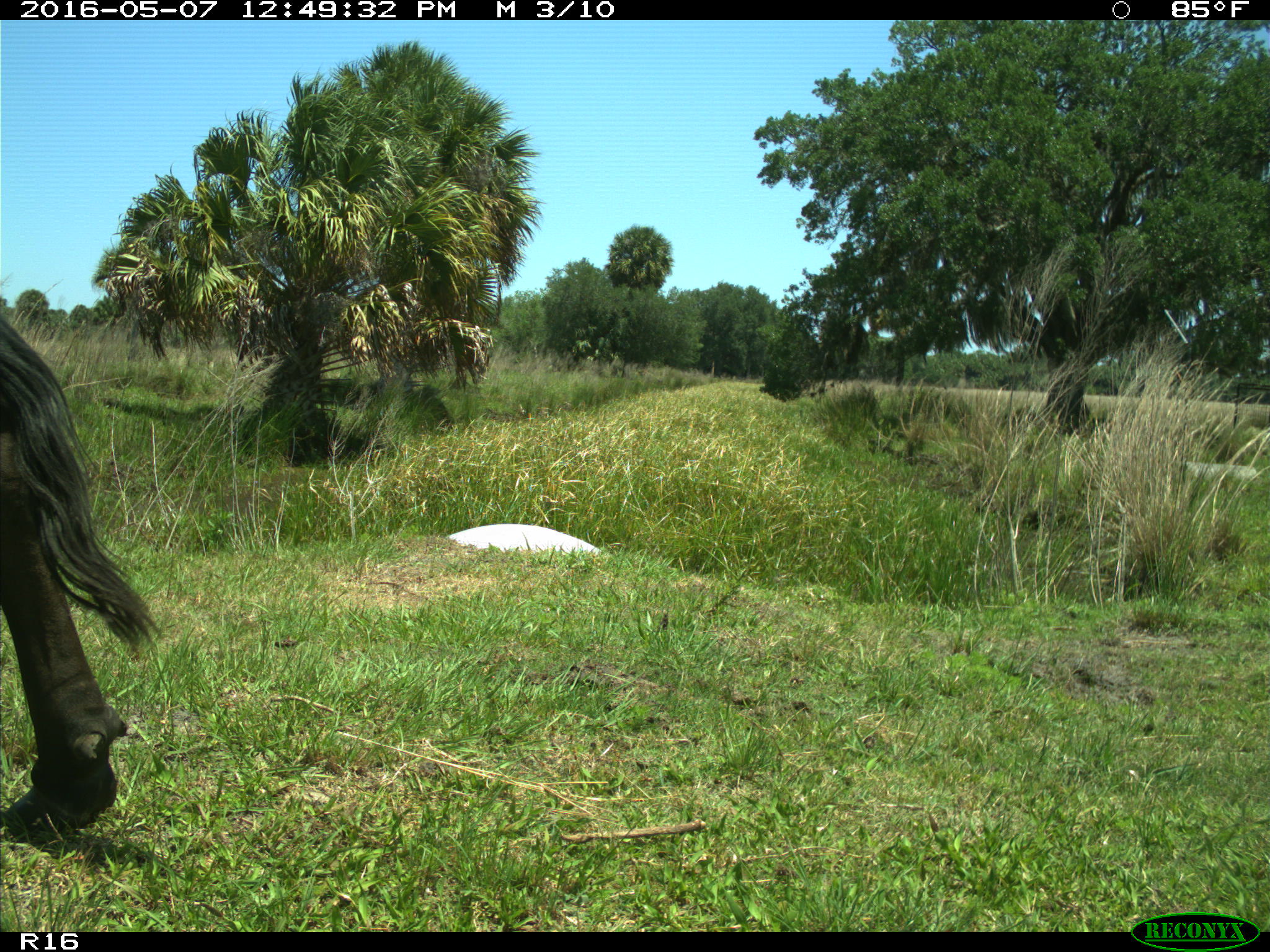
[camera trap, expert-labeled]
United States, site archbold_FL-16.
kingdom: Animalia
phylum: Chordata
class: Mammalia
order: Artiodactyla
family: Bovidae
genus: Bos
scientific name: Bos taurus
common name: domestic cow